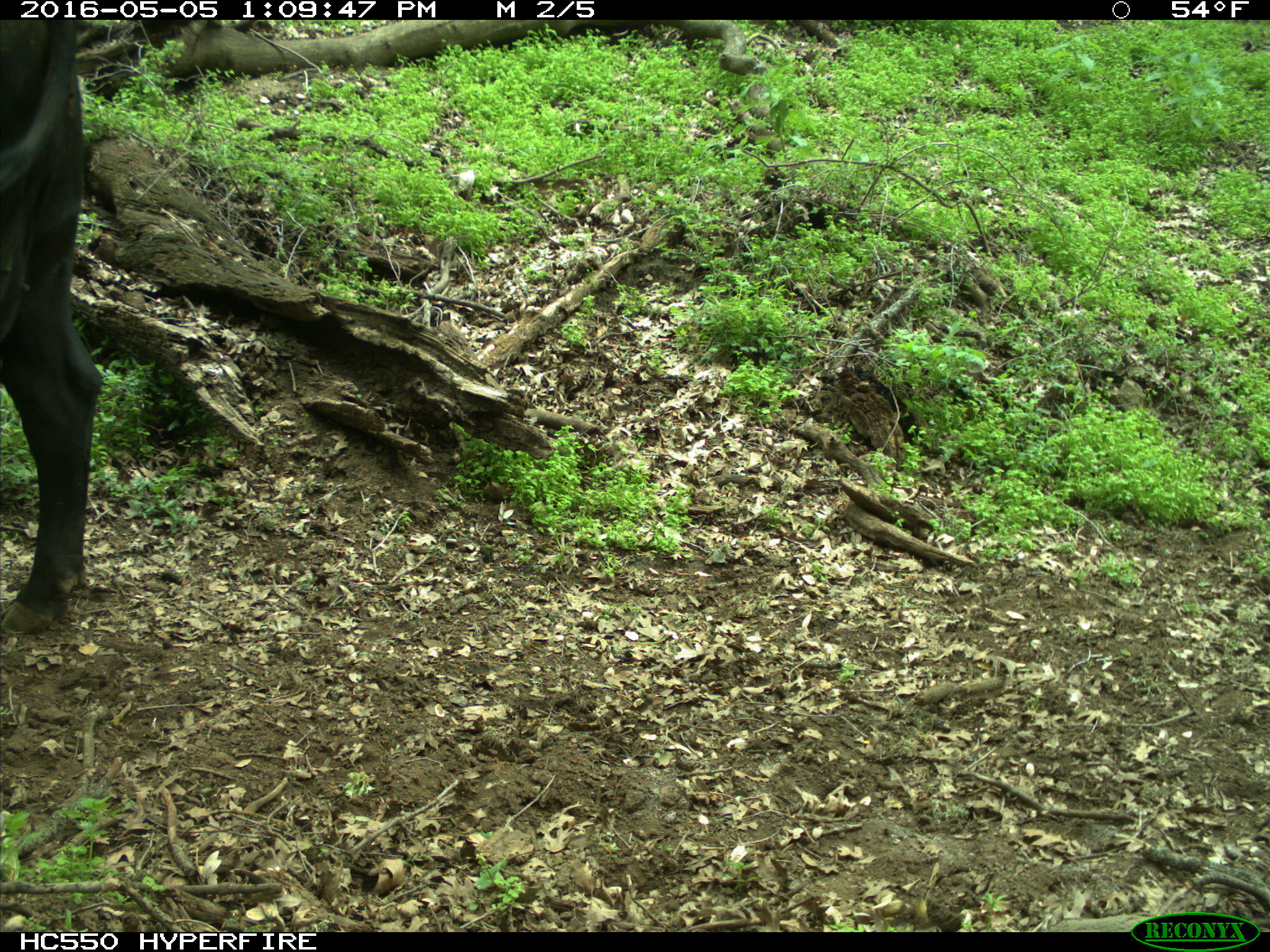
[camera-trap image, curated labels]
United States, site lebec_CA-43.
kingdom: Animalia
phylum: Chordata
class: Mammalia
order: Artiodactyla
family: Bovidae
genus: Bos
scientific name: Bos taurus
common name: domestic cow